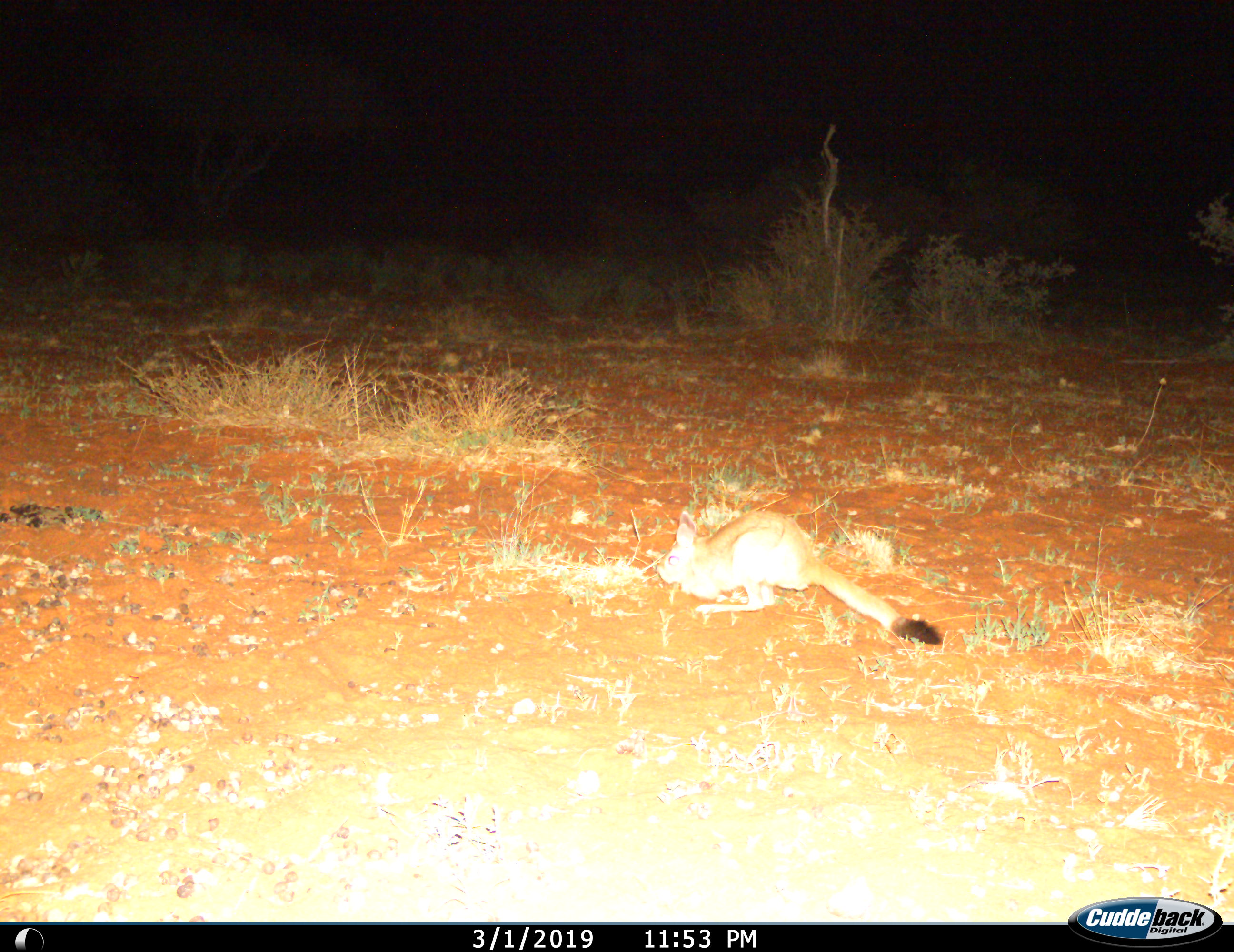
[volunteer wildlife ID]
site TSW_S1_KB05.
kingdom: Animalia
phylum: Chordata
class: Mammalia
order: Rodentia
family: Pedetidae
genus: Pedetes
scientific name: Pedetes capensis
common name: springhare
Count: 1.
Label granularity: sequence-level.